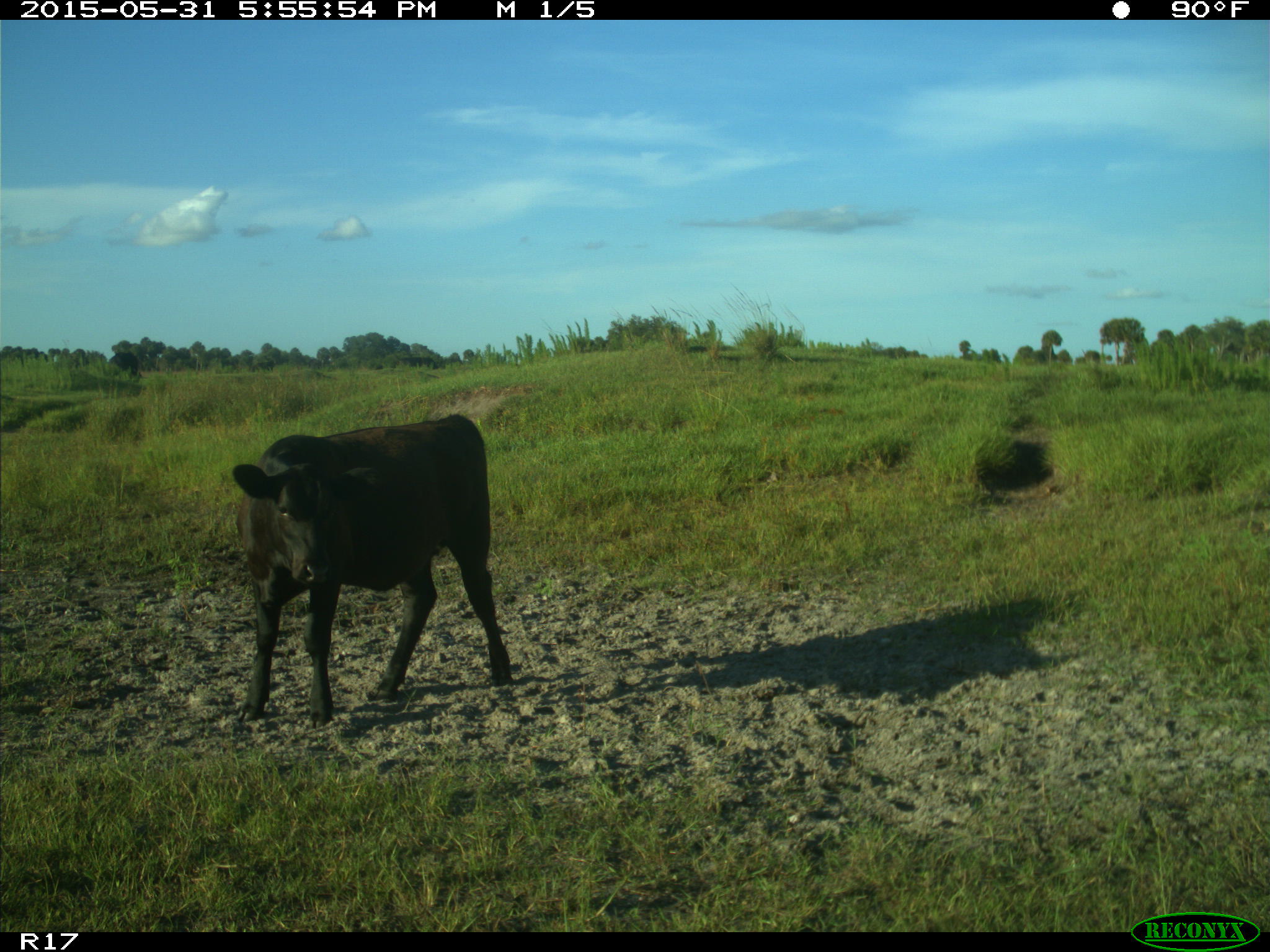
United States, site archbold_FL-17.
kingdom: Animalia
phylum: Chordata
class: Mammalia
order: Artiodactyla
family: Bovidae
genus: Bos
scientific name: Bos taurus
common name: domestic cow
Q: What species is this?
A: Bos taurus (domestic cow).